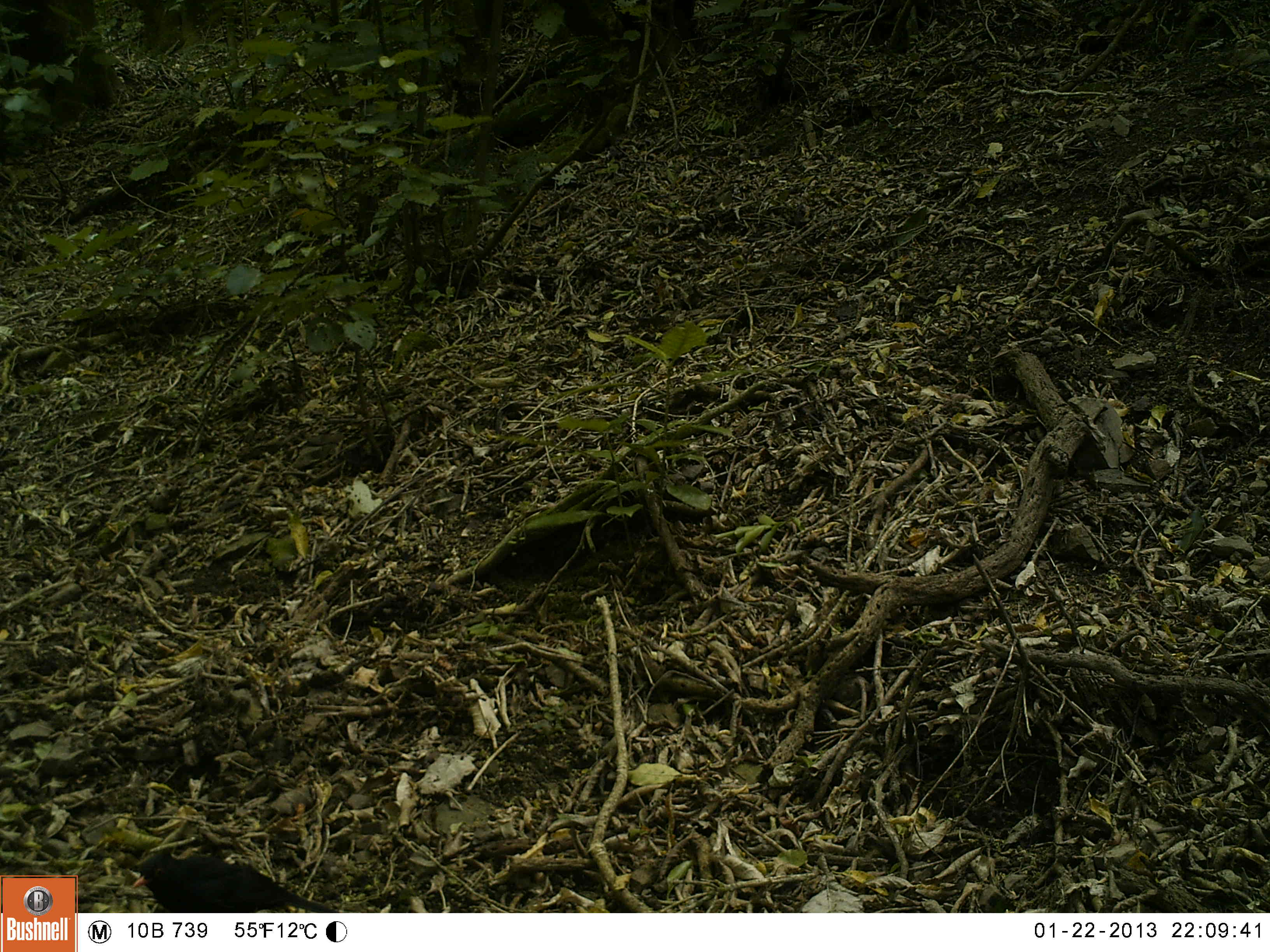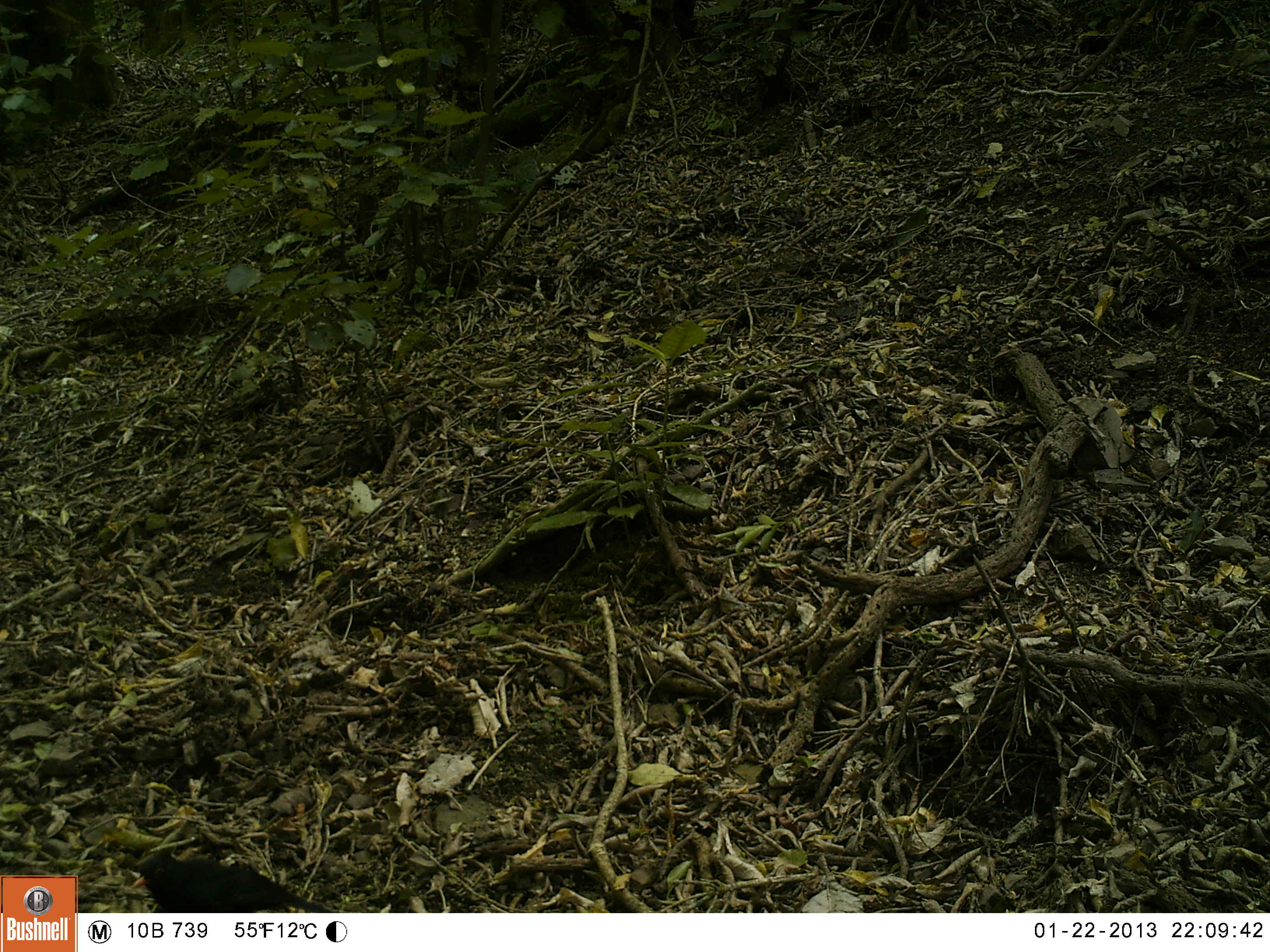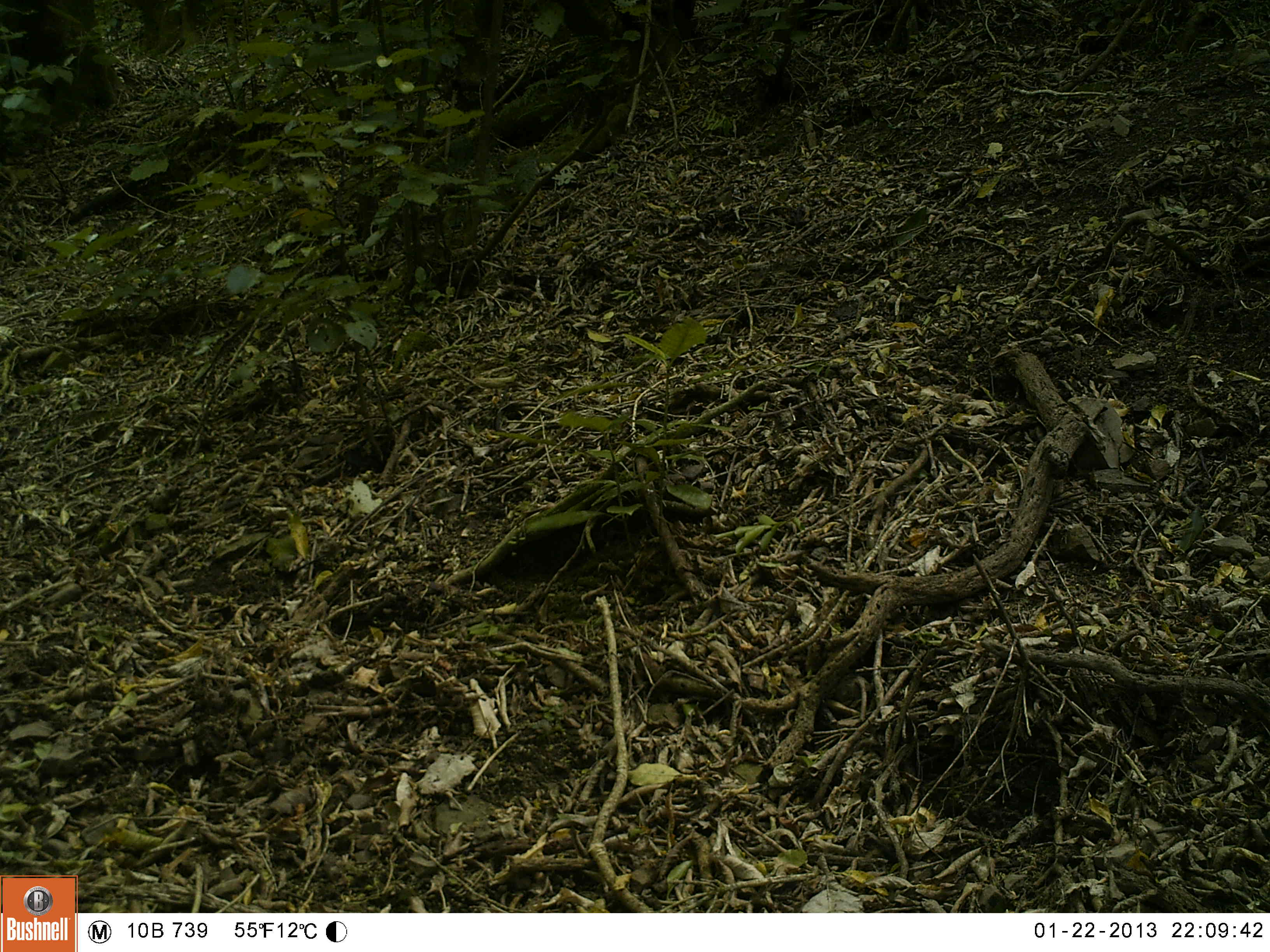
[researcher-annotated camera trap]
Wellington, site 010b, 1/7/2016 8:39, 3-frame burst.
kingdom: Animalia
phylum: Chordata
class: Aves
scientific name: Aves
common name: bird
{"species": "bird (Aves)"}